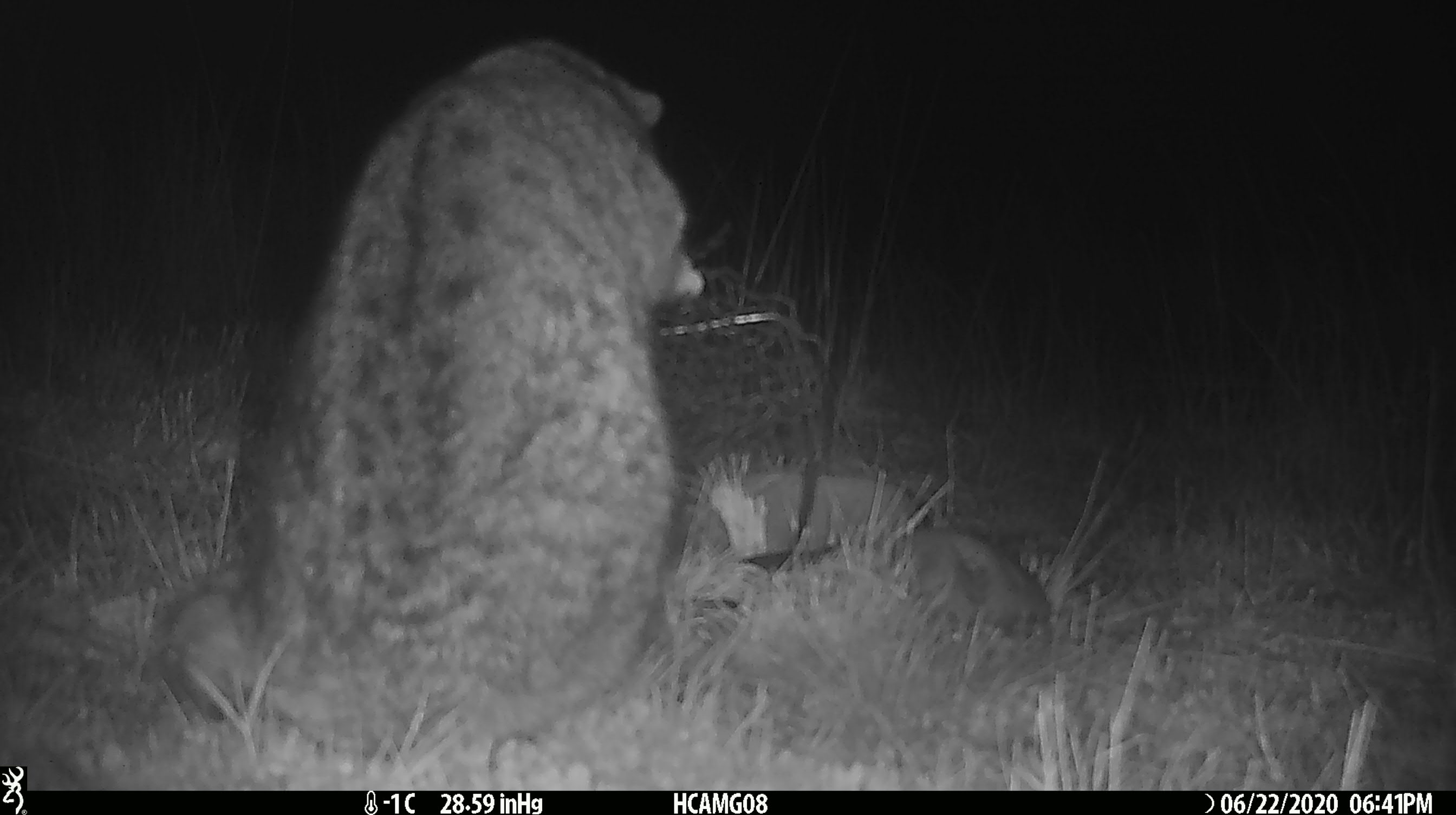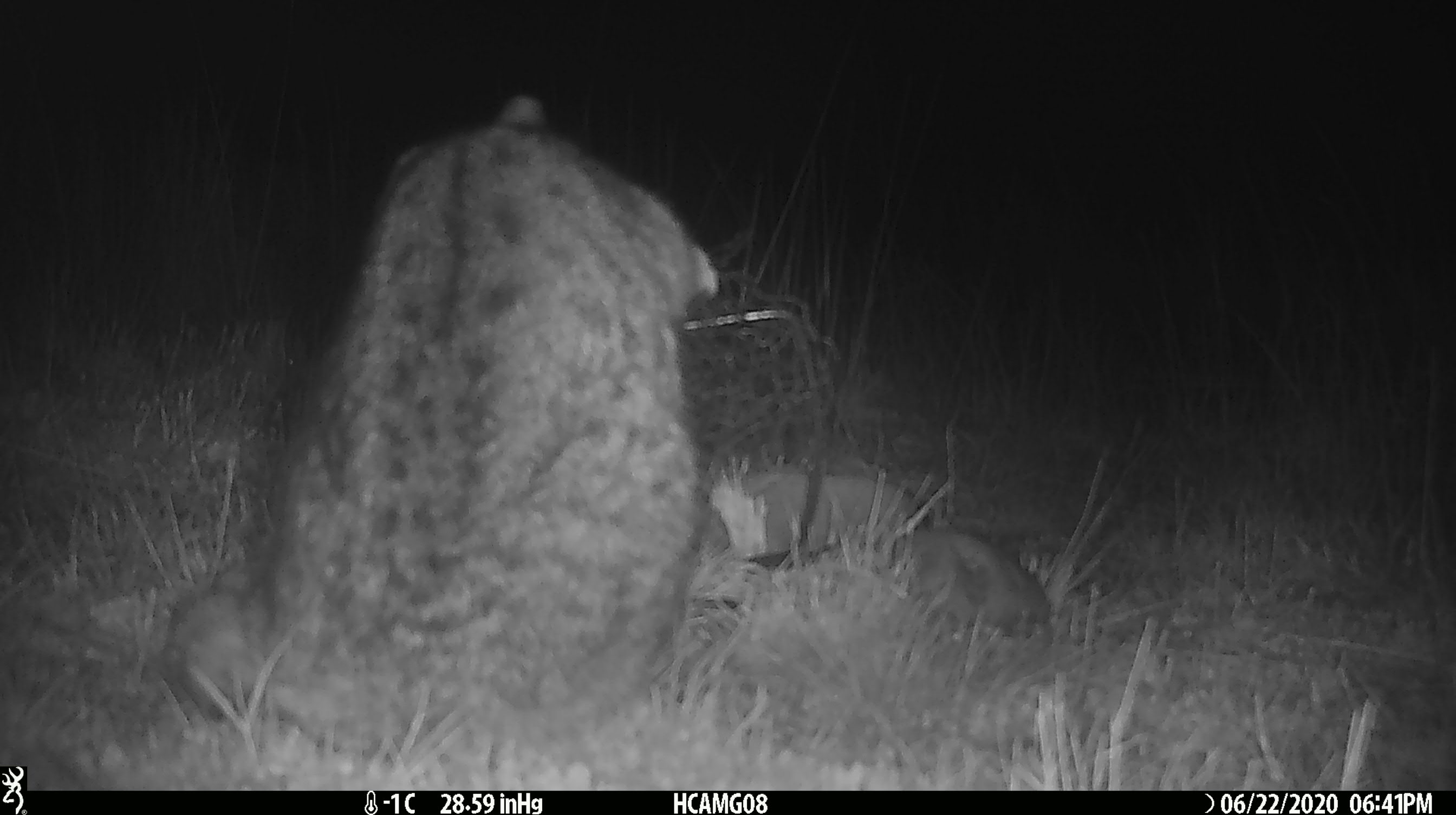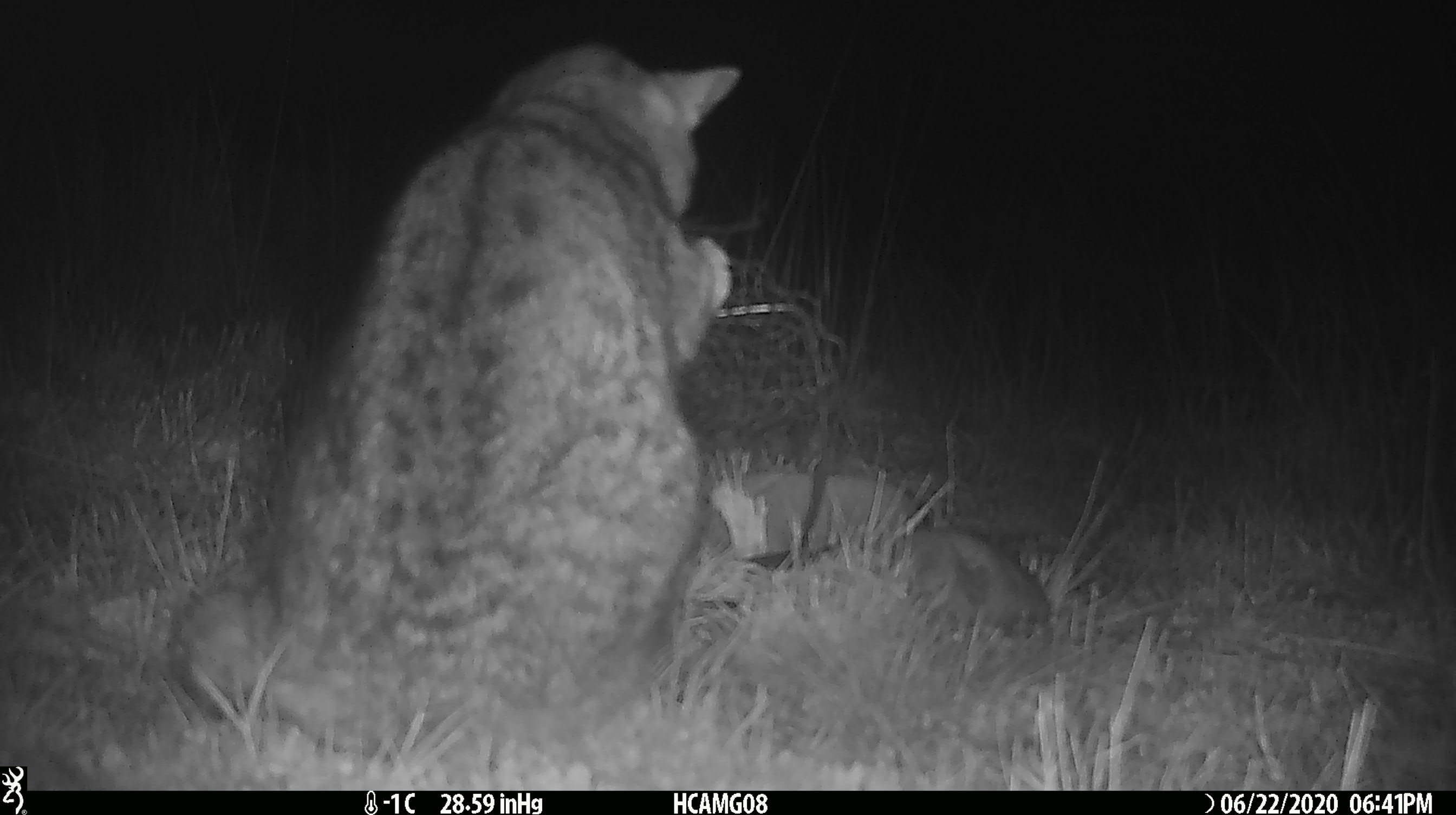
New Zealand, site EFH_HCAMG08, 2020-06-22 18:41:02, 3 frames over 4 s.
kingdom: Animalia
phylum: Chordata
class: Mammalia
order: Carnivora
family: Felidae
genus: Felis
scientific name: Felis catus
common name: domestic cat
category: cat